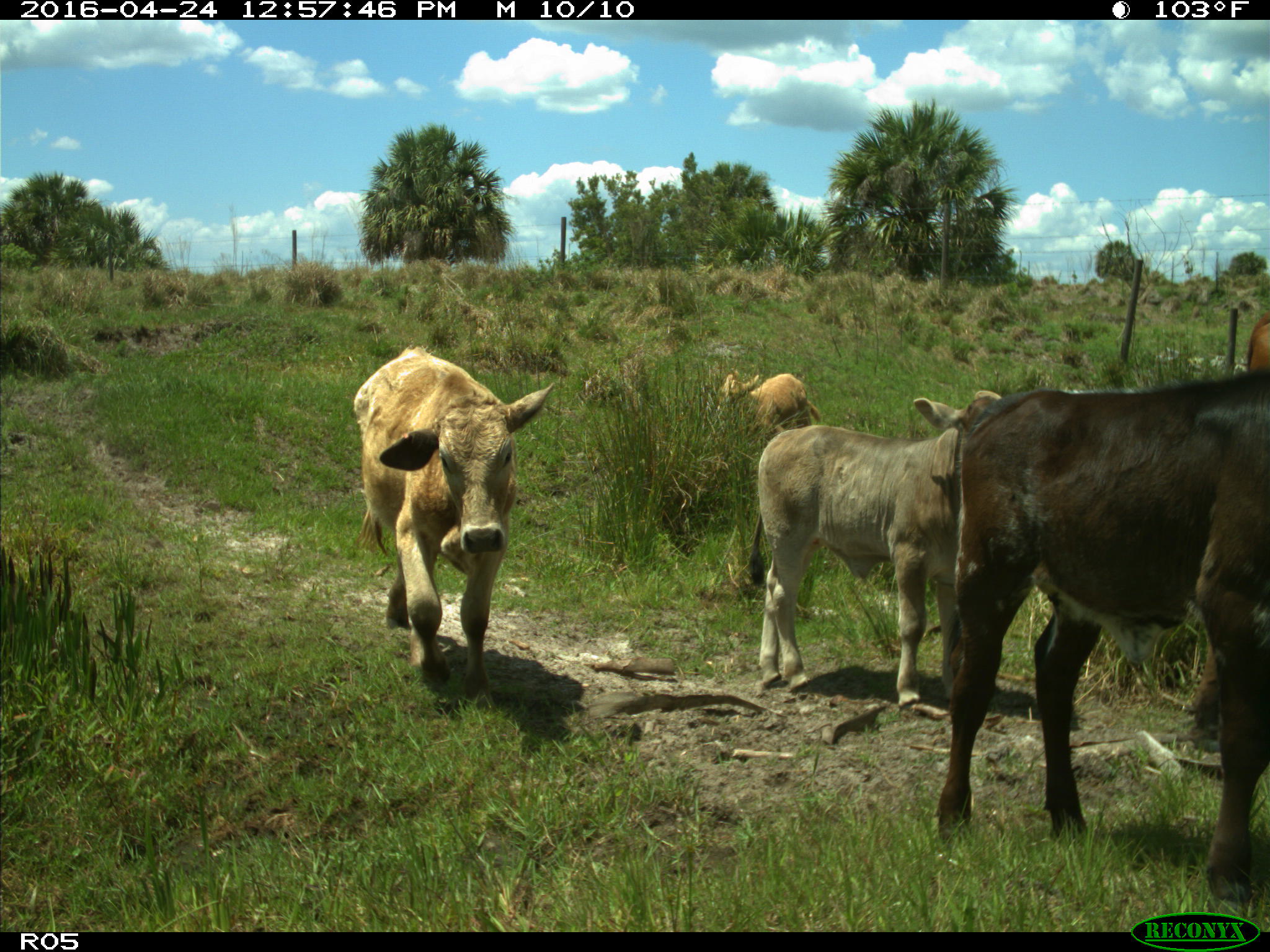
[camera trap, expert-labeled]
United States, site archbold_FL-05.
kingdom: Animalia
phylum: Chordata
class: Mammalia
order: Artiodactyla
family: Bovidae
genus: Bos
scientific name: Bos taurus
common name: domestic cow